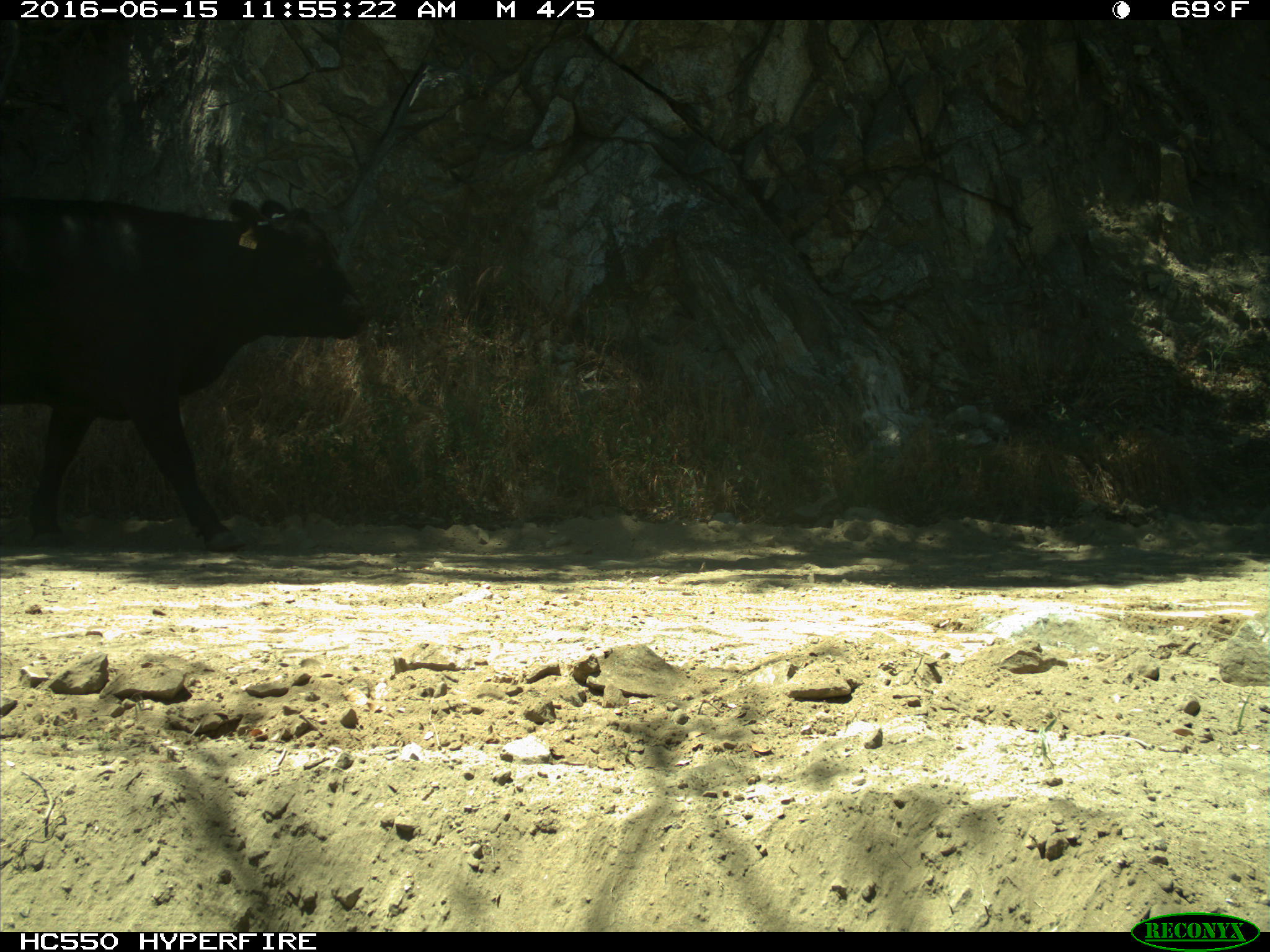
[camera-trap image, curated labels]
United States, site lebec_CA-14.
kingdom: Animalia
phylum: Chordata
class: Mammalia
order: Artiodactyla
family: Bovidae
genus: Bos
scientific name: Bos taurus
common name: domestic cow